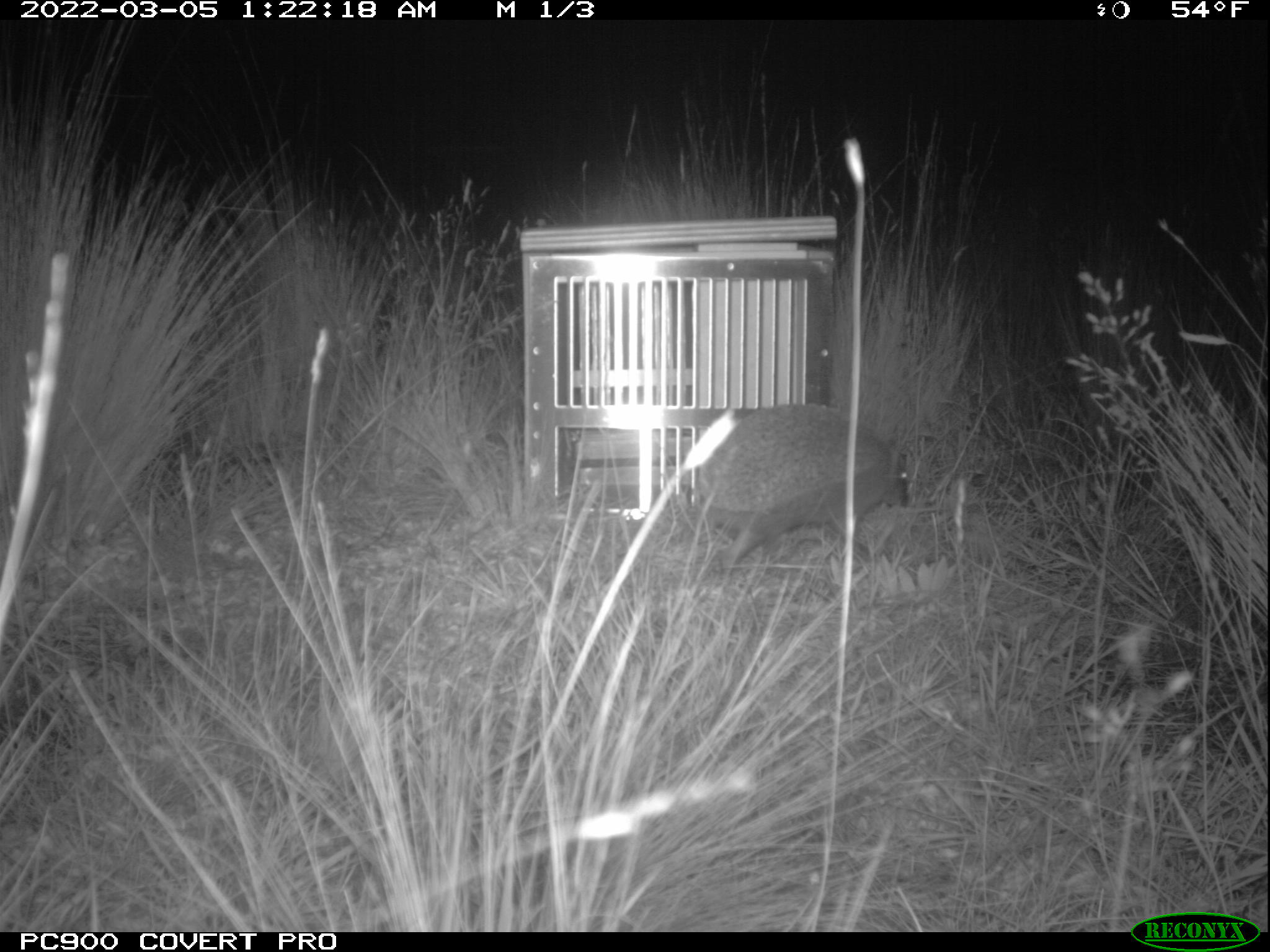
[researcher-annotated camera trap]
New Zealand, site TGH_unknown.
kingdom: Animalia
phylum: Chordata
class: Mammalia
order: Eulipotyphla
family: Erinaceidae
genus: Erinaceus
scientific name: Erinaceus europaeus europaeus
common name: european hedgehog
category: hedgehog